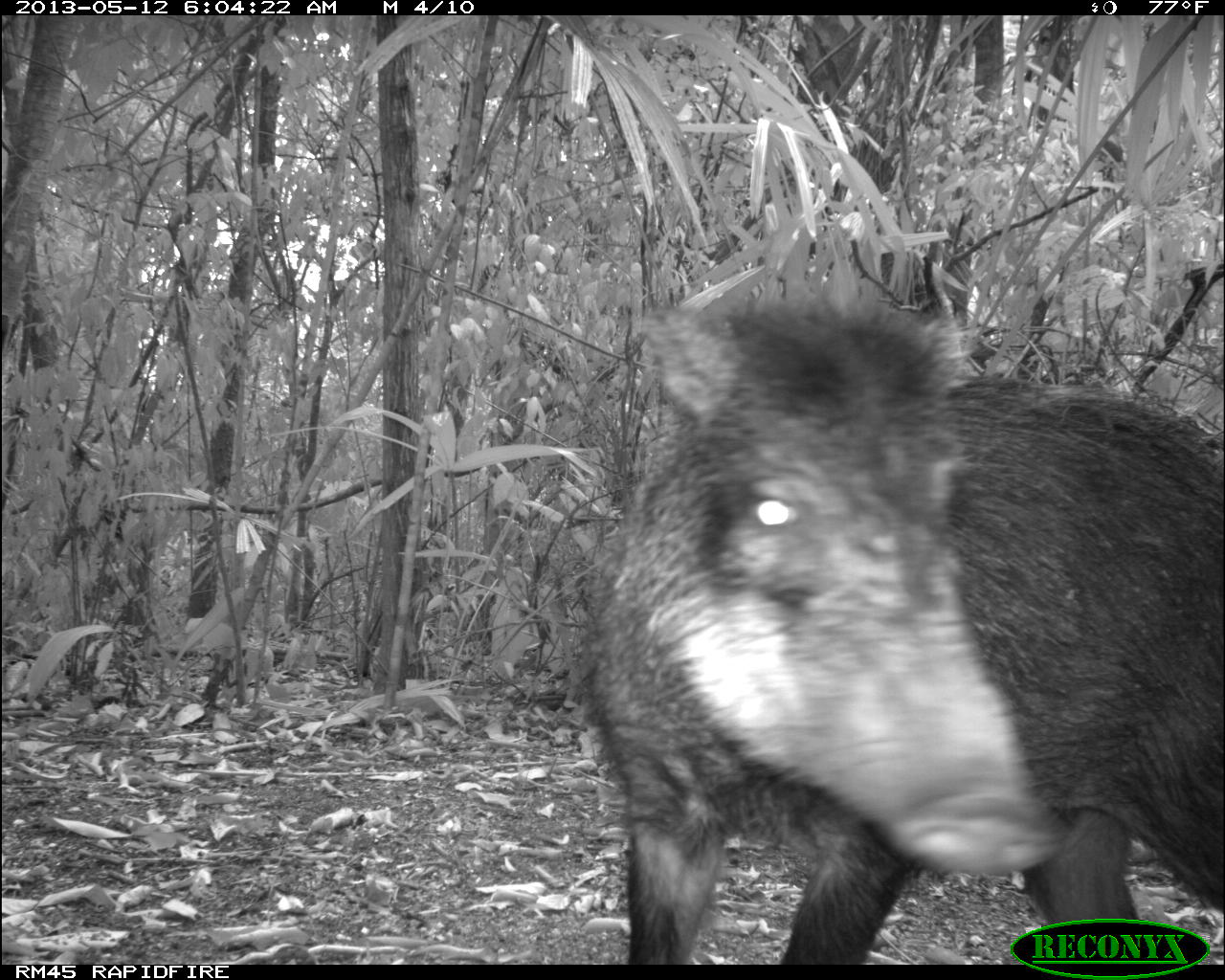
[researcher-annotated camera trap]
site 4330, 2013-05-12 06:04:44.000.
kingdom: Animalia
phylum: Chordata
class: Mammalia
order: Artiodactyla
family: Tayassuidae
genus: Tayassu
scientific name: Tayassu pecari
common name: white-lipped peccary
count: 2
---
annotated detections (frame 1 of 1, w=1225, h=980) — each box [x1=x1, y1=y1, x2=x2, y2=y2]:
tayassu pecari: [x1=573, y1=286, x2=1224, y2=963]